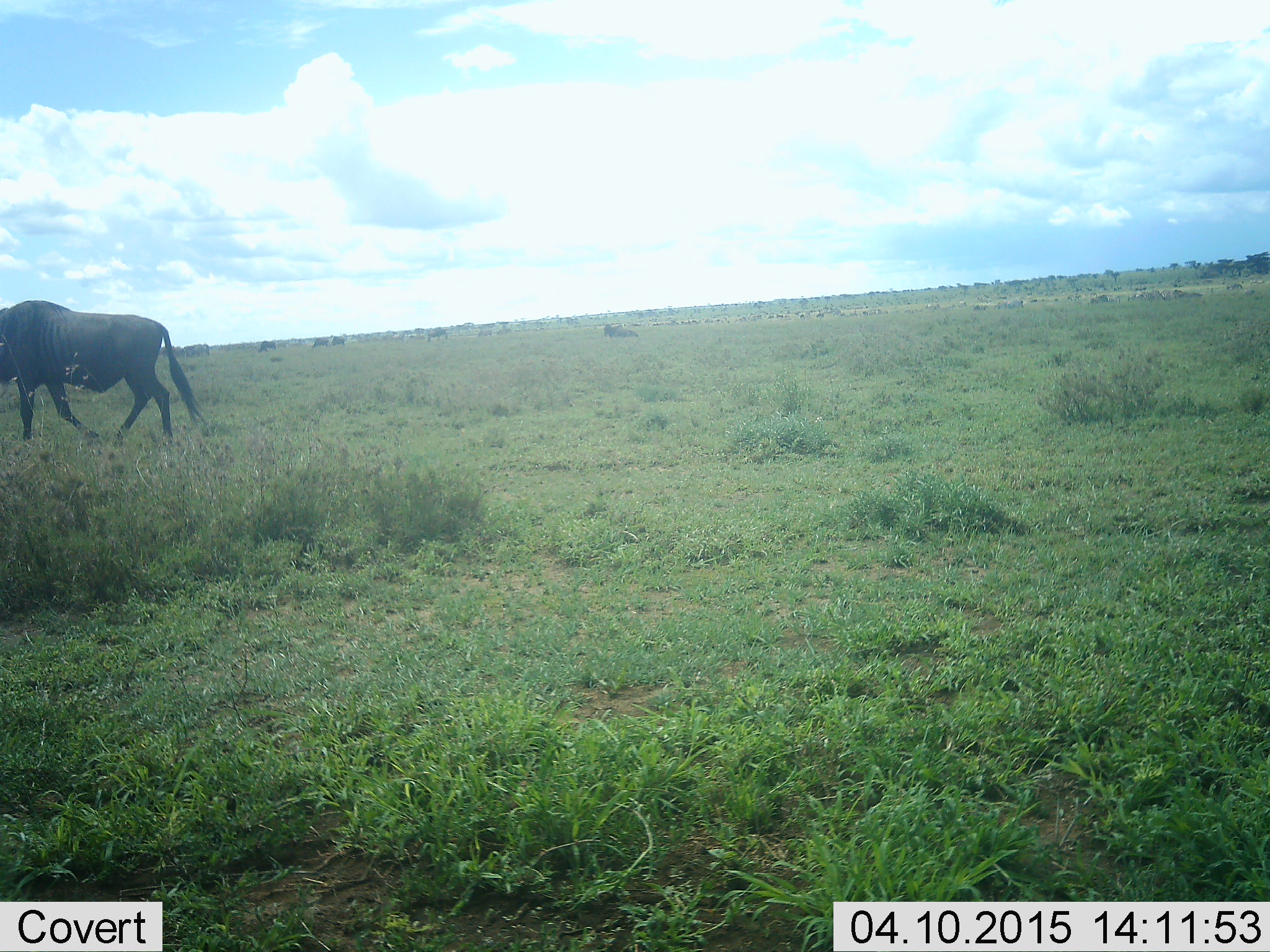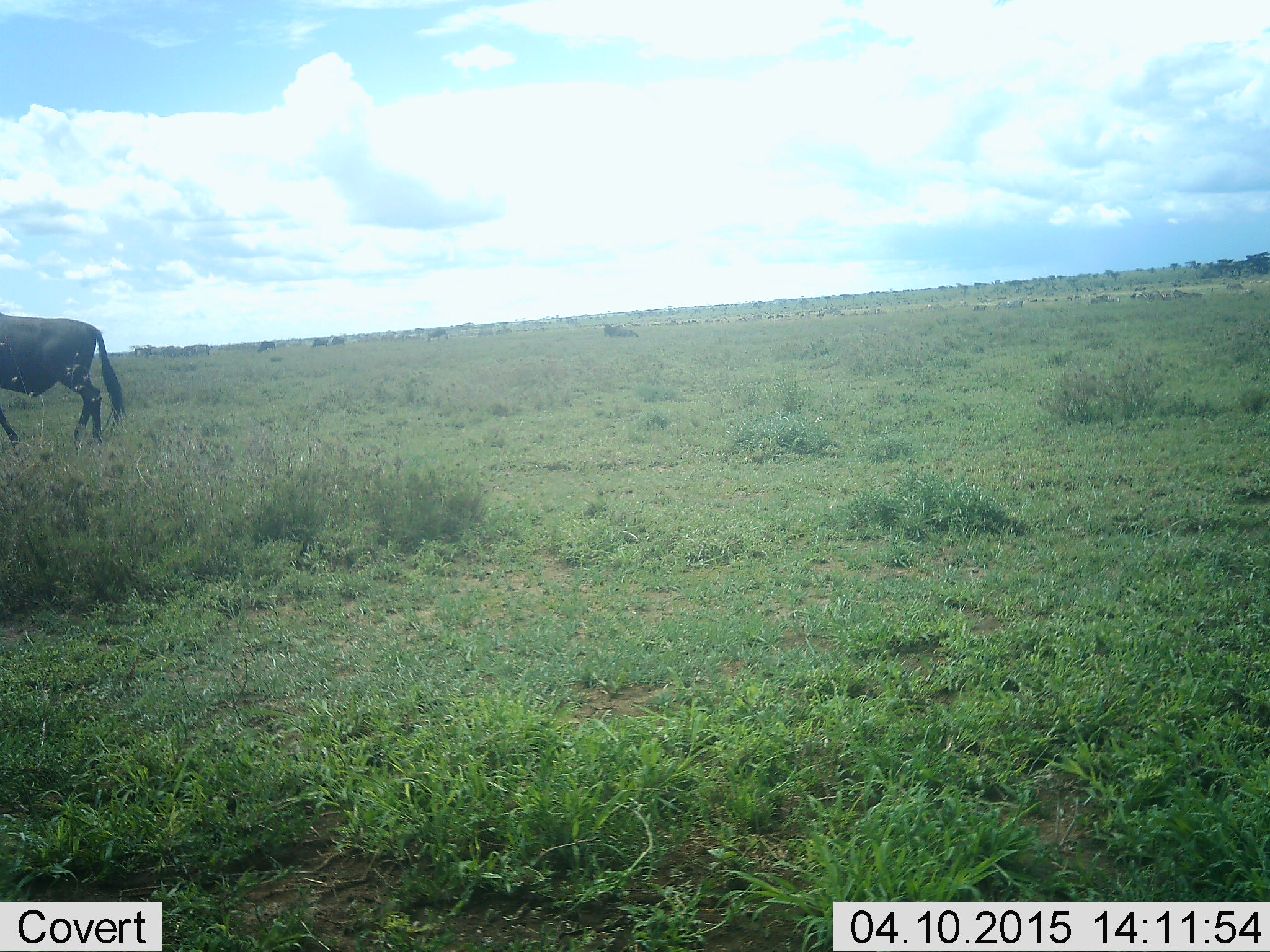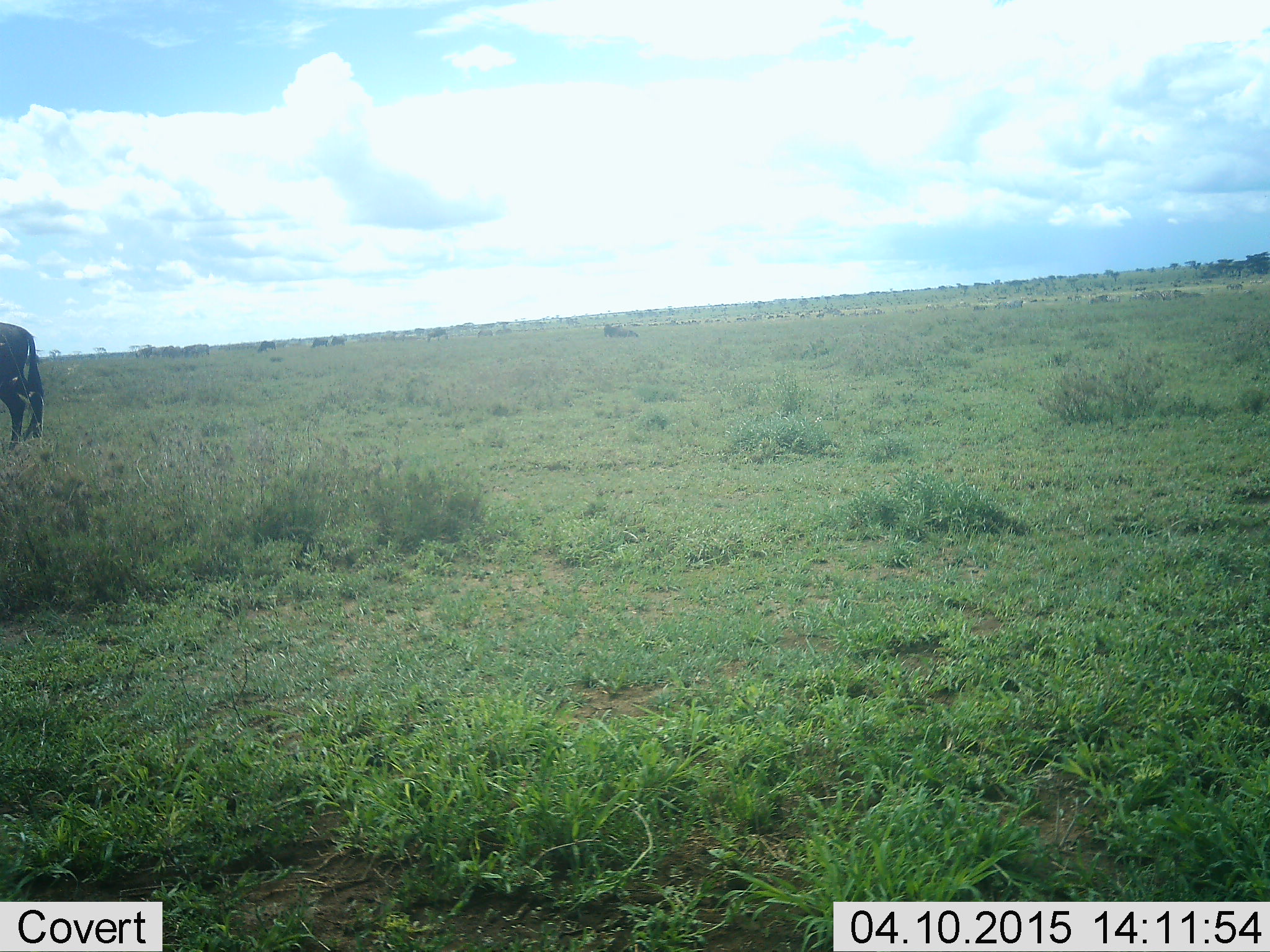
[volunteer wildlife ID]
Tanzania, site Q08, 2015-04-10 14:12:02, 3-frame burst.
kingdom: Animalia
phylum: Chordata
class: Mammalia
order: Artiodactyla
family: Bovidae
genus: Connochaetes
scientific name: Connochaetes taurinus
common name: blue wildebeest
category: wildebeest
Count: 1.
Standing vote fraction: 40%.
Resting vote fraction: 20%.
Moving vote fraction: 100%.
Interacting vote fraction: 0%.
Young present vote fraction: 0%.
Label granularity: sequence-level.